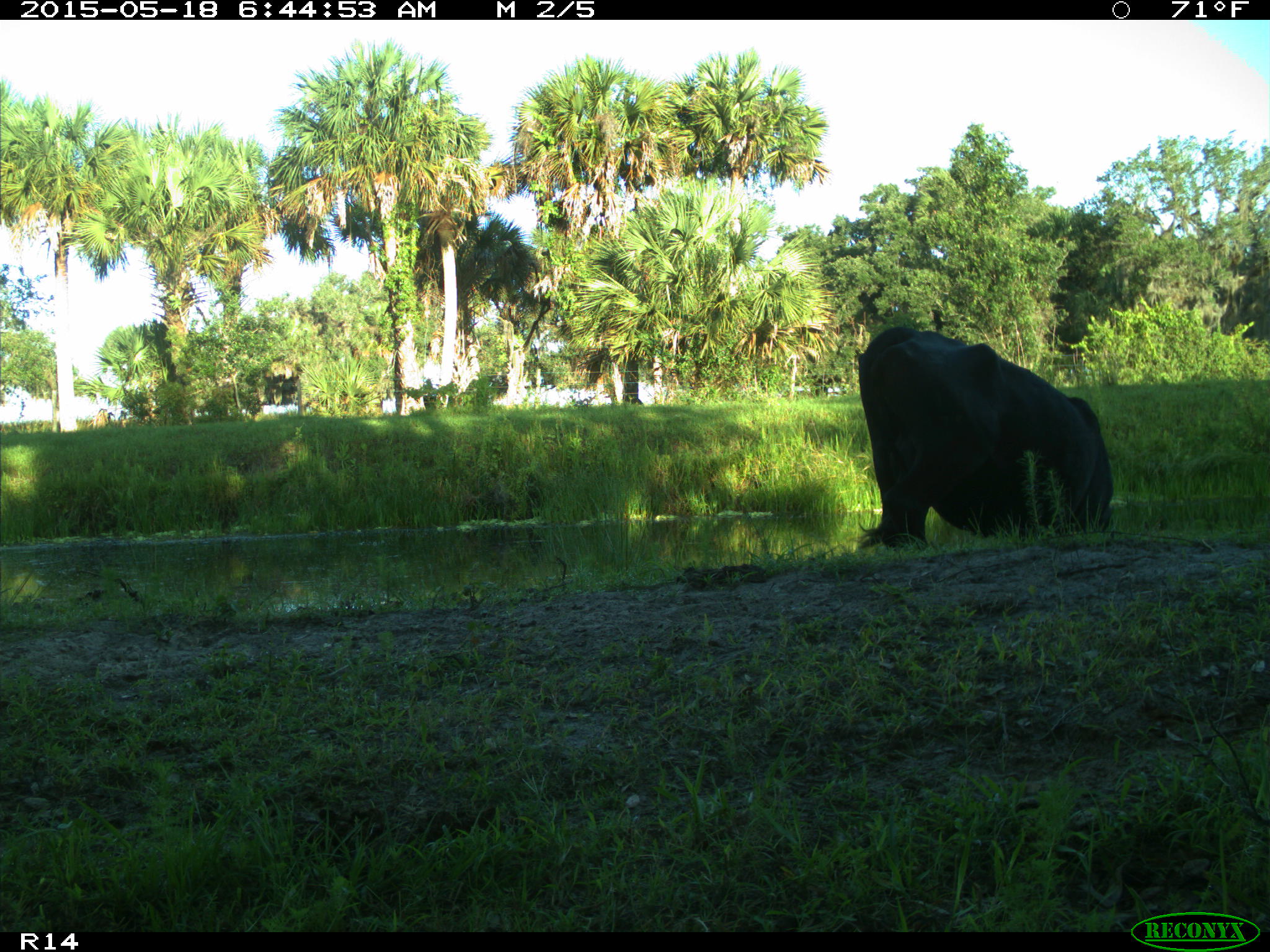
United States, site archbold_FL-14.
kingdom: Animalia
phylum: Chordata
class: Mammalia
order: Artiodactyla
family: Bovidae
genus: Bos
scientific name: Bos taurus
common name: domestic cow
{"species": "Bos taurus (domestic cow)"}